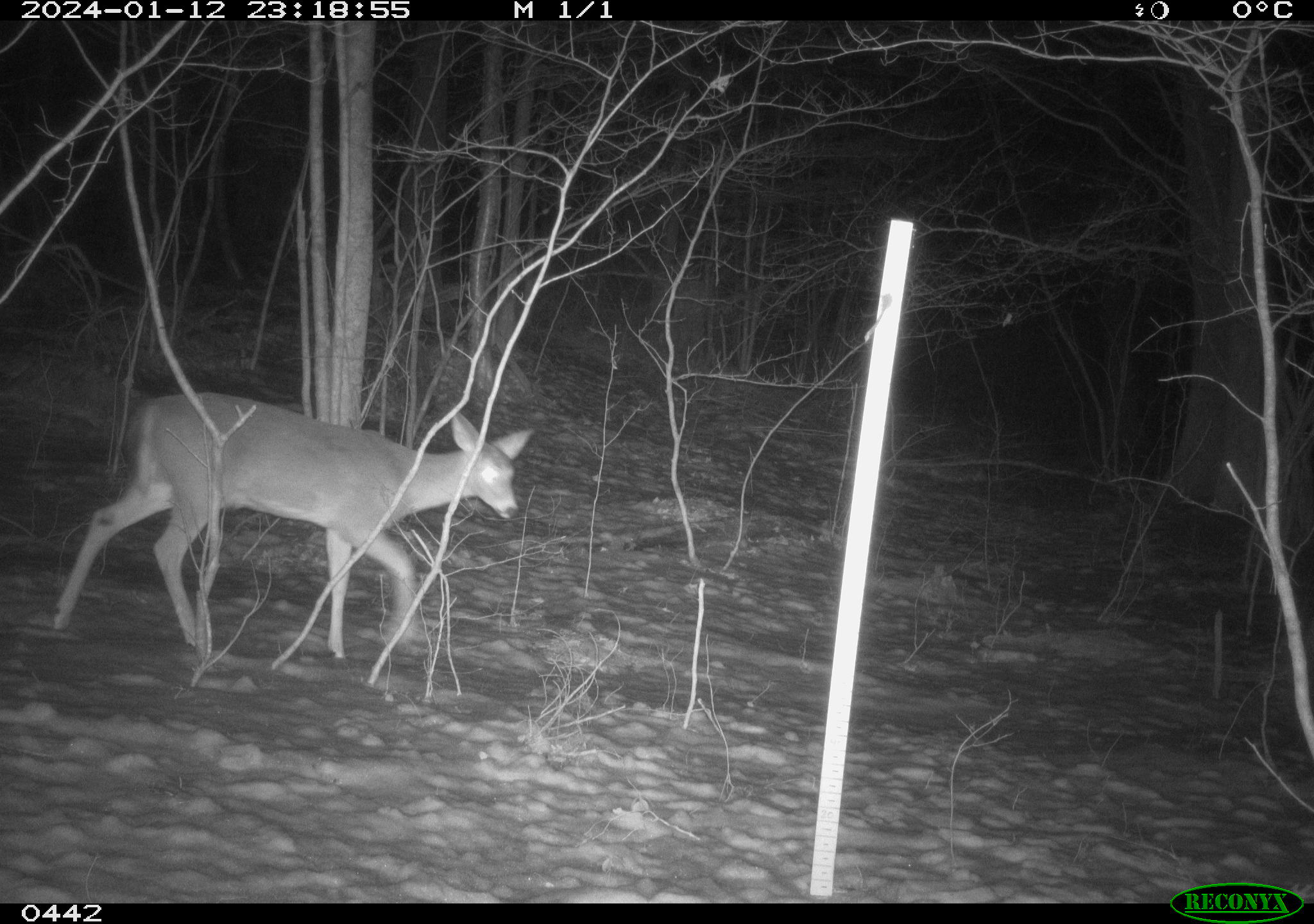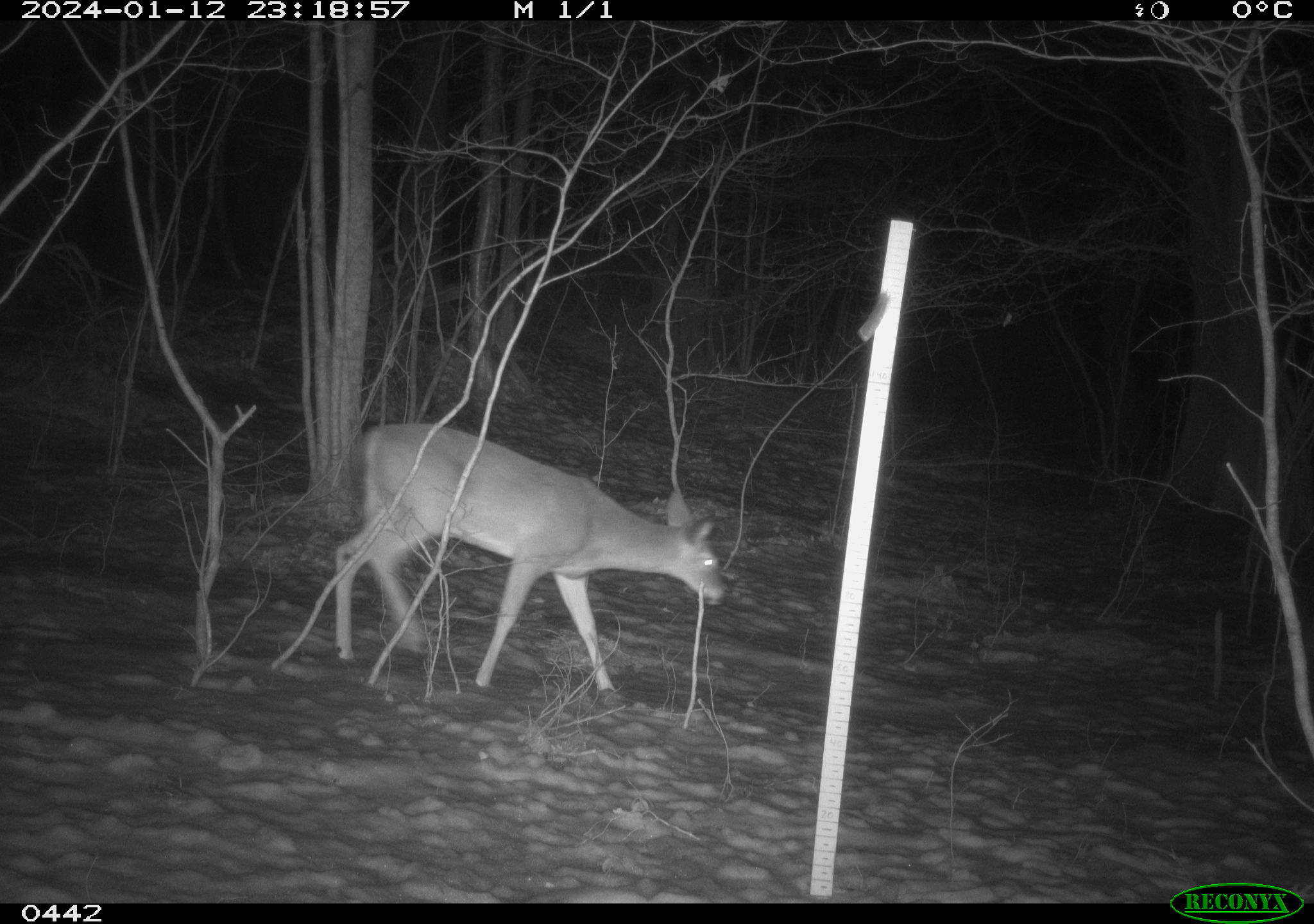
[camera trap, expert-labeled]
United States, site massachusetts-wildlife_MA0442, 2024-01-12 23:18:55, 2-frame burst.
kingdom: Animalia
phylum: Chordata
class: Mammalia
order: Artiodactyla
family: Cervidae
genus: Odocoileus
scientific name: Odocoileus virginianus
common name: white-tailed deer